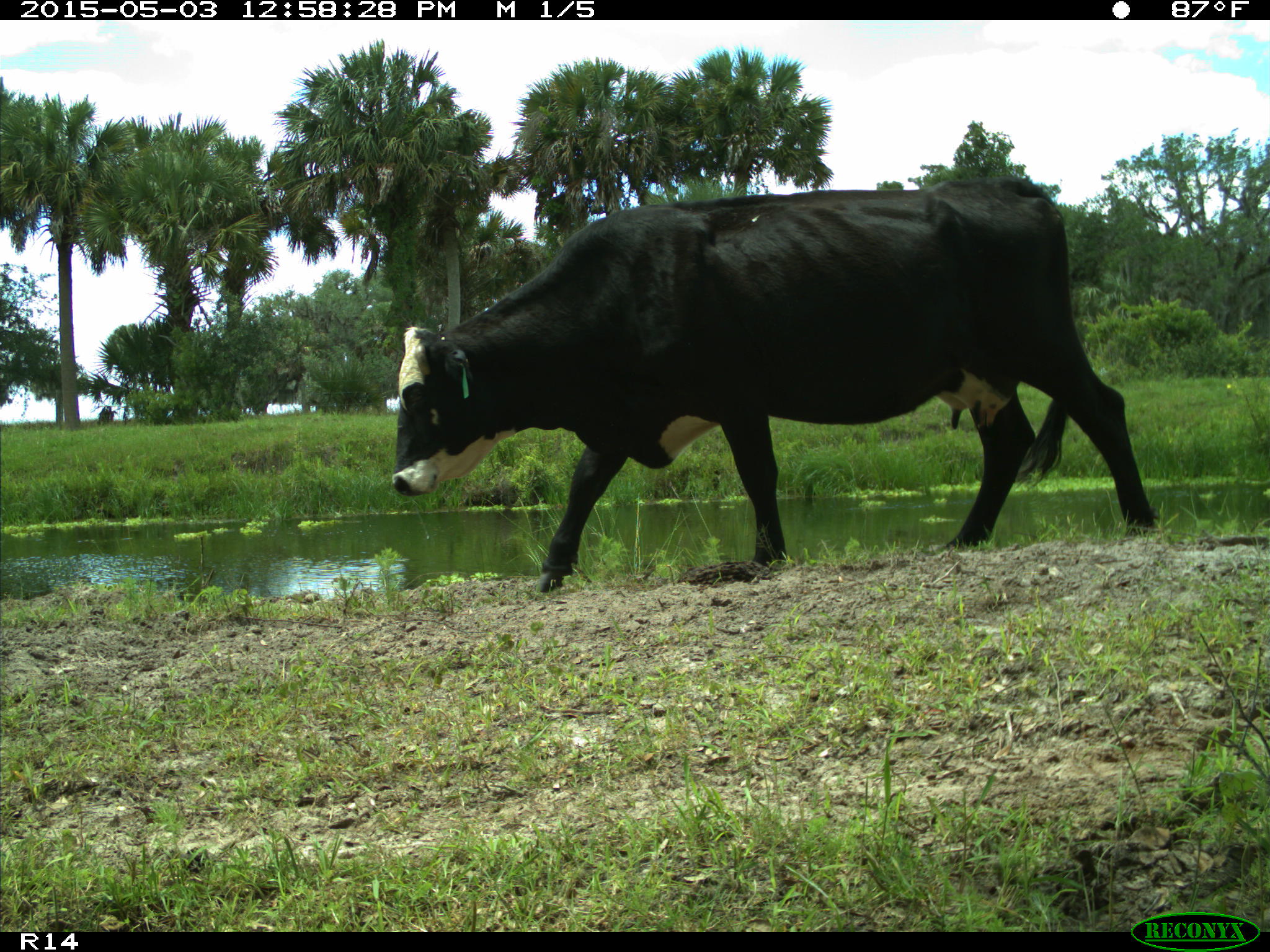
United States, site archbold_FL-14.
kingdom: Animalia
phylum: Chordata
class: Mammalia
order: Artiodactyla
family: Suidae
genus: Sus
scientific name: Sus scrofa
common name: wild boar